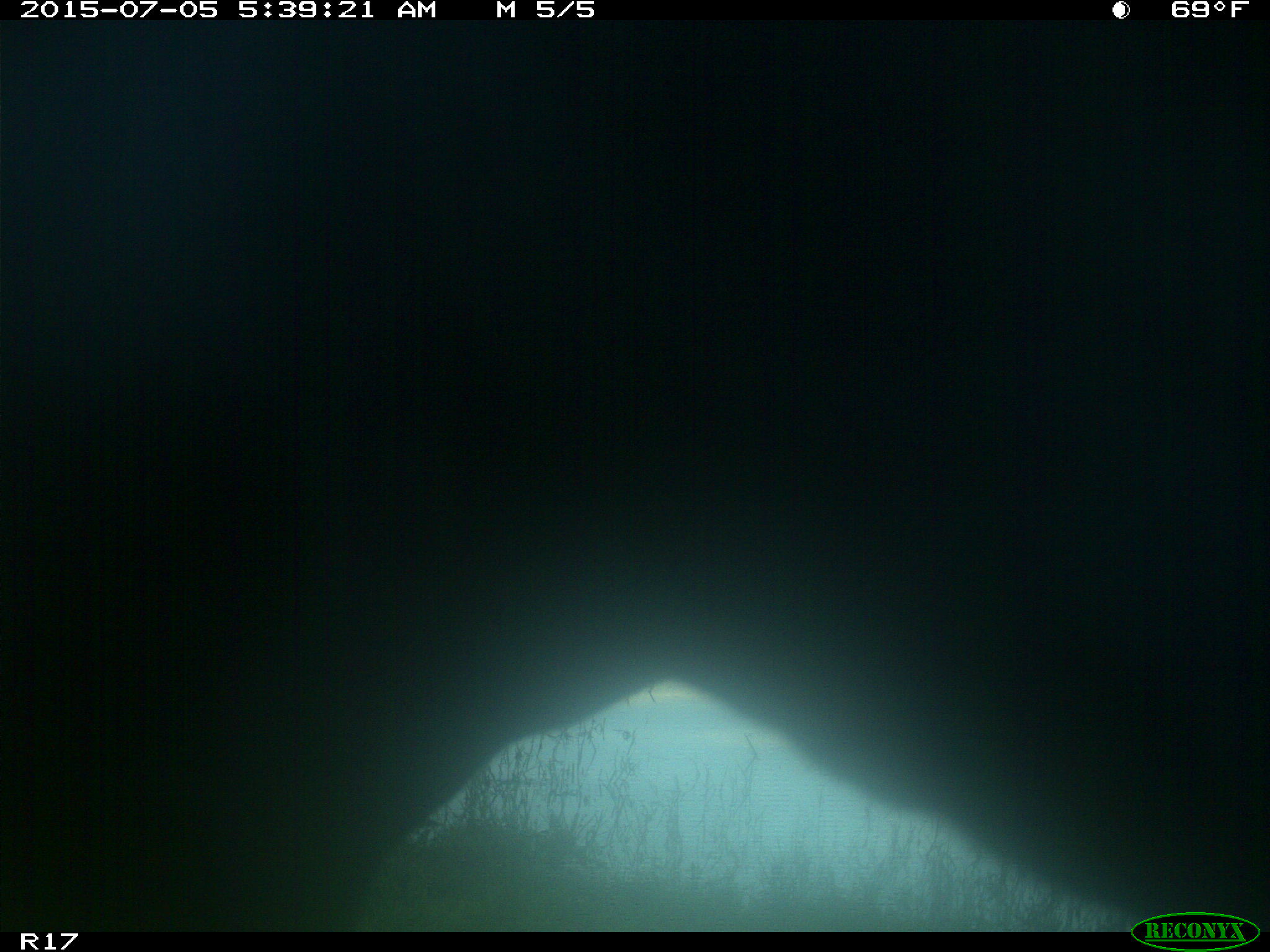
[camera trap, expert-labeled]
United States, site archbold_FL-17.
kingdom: Animalia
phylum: Chordata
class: Mammalia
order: Artiodactyla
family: Bovidae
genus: Bos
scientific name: Bos taurus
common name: domestic cow